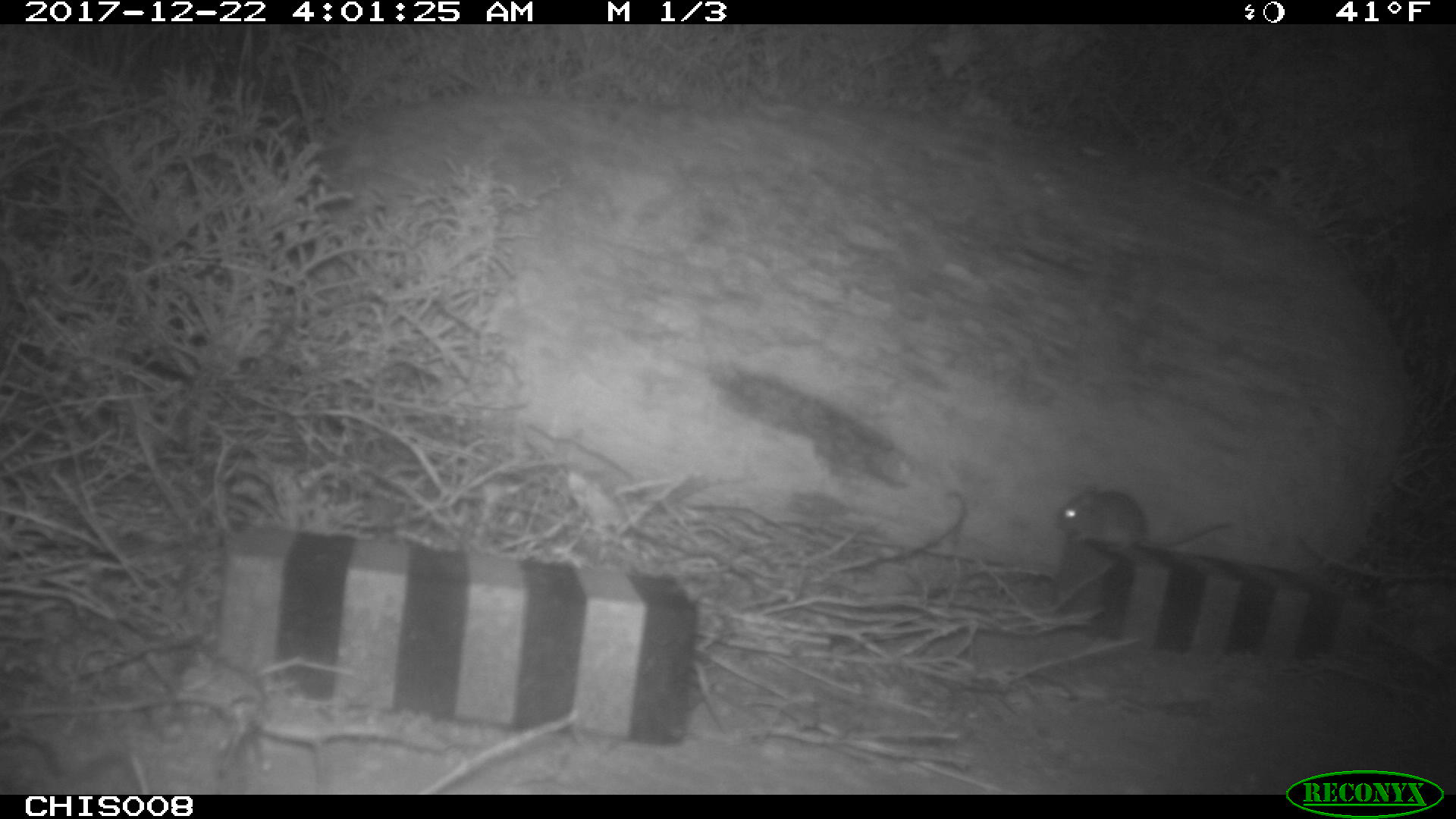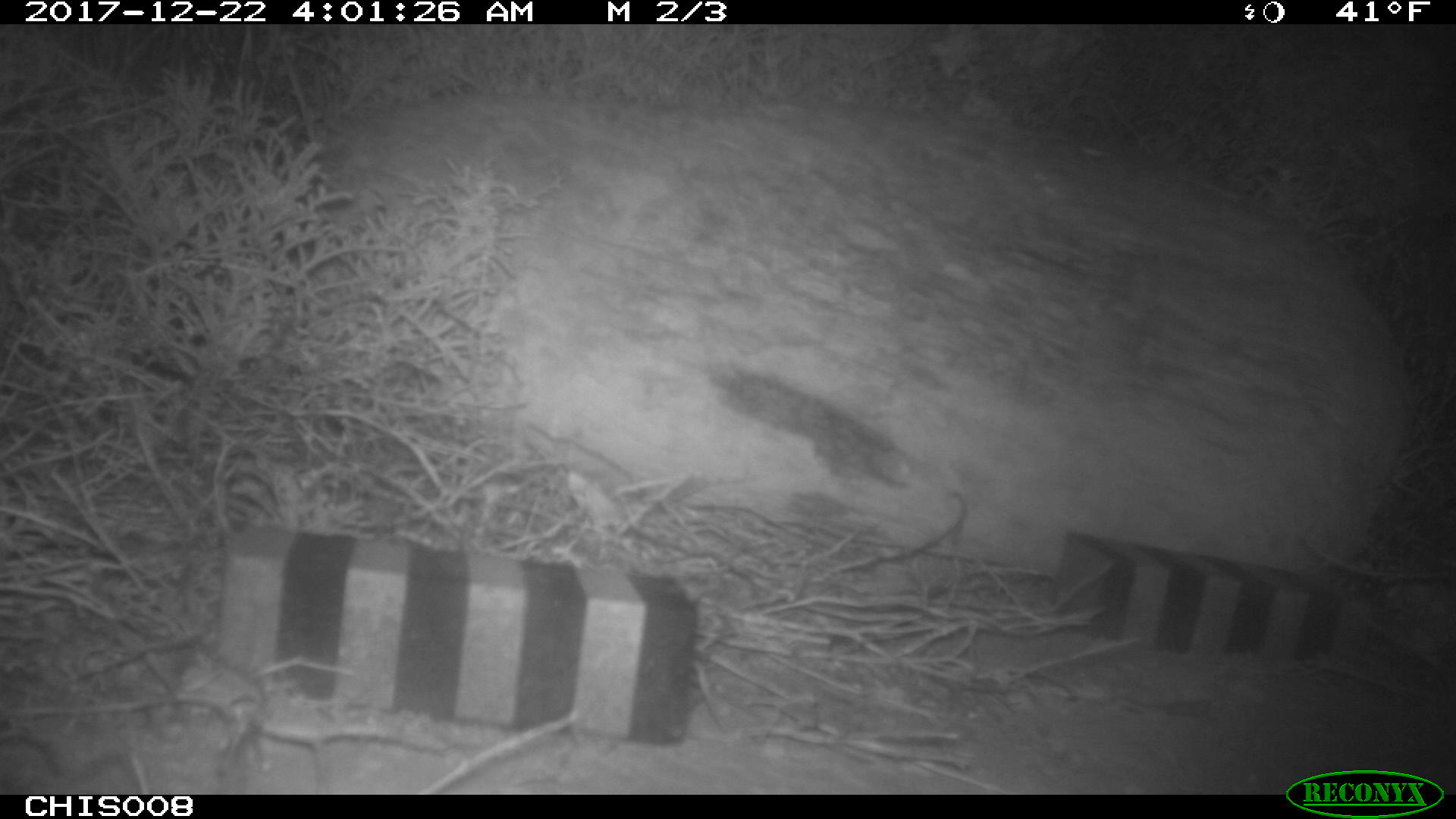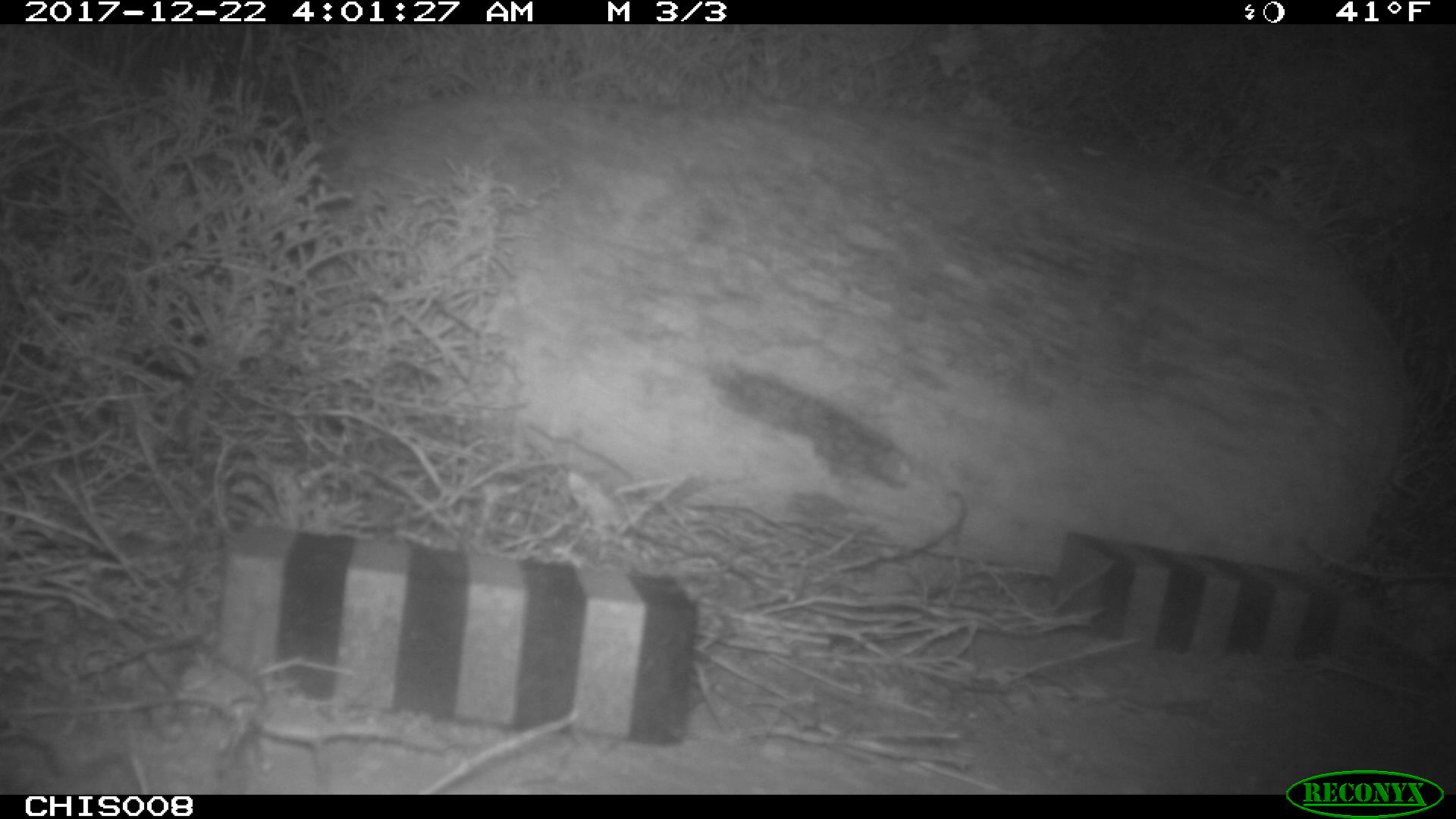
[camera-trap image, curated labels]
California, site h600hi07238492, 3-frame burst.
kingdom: Animalia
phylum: Chordata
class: Mammalia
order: Rodentia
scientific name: Rodentia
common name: rodent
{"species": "rodent (Rodentia)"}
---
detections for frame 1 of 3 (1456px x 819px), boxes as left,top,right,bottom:
rodent: 1054,488,1231,552